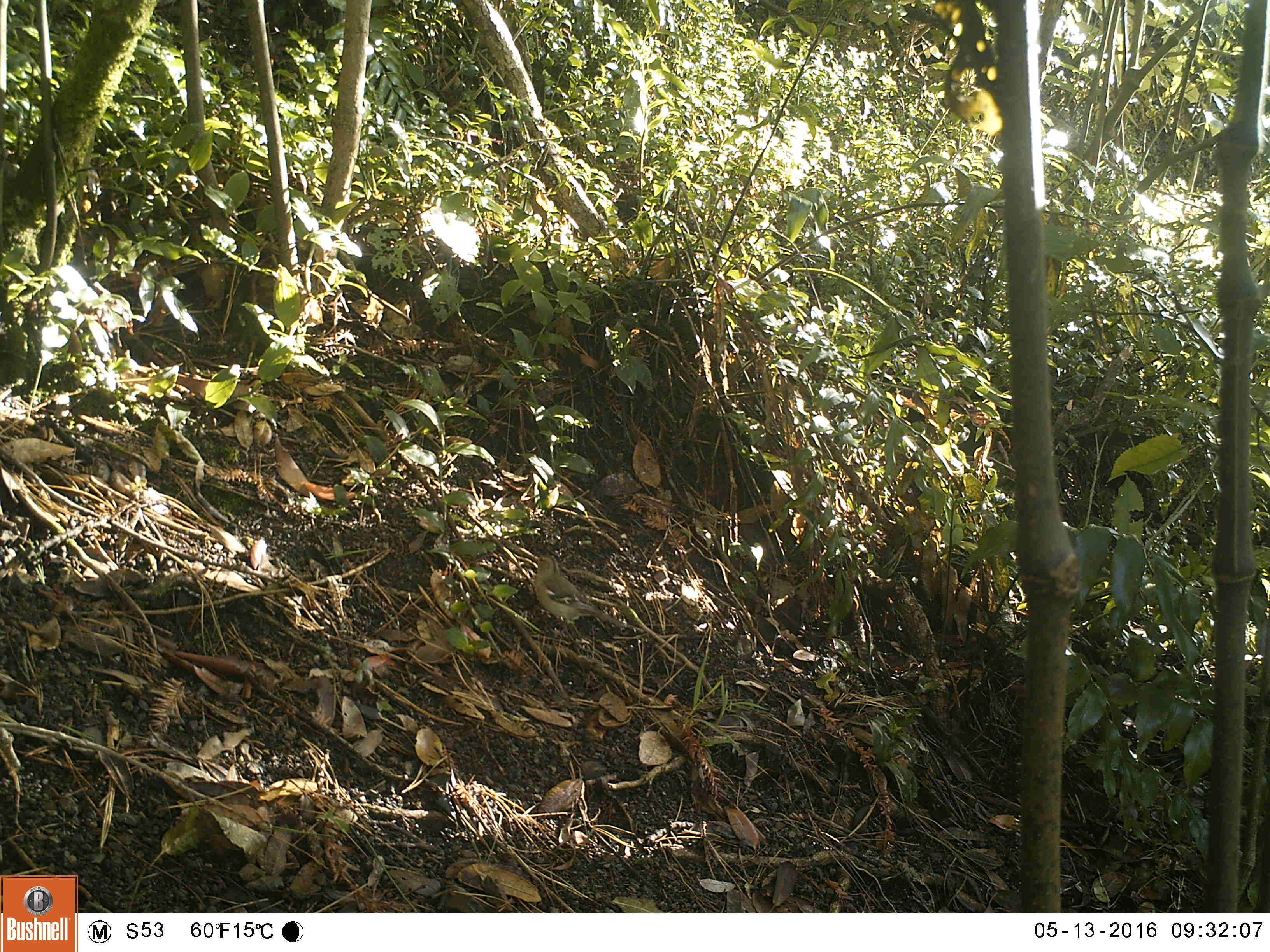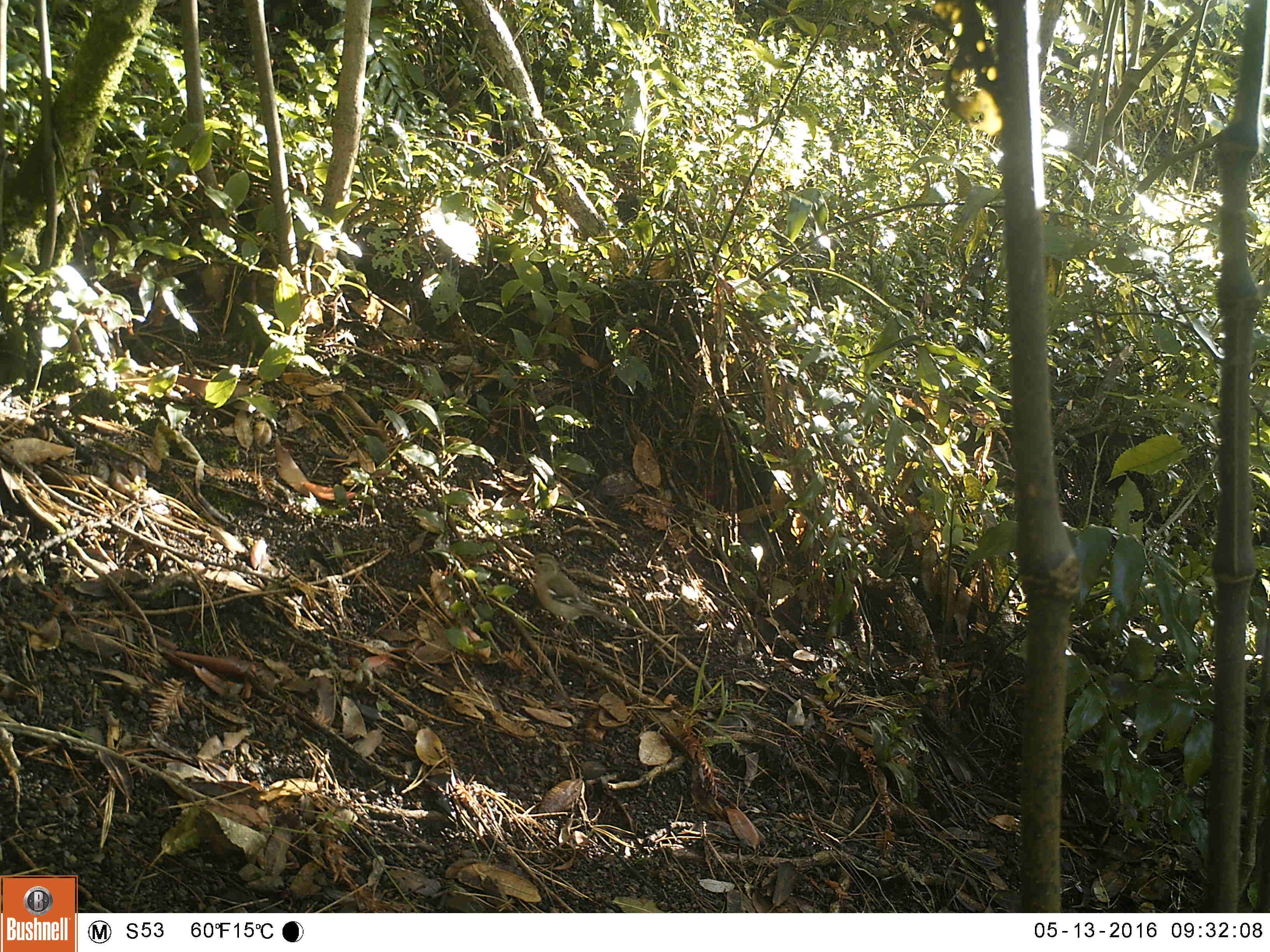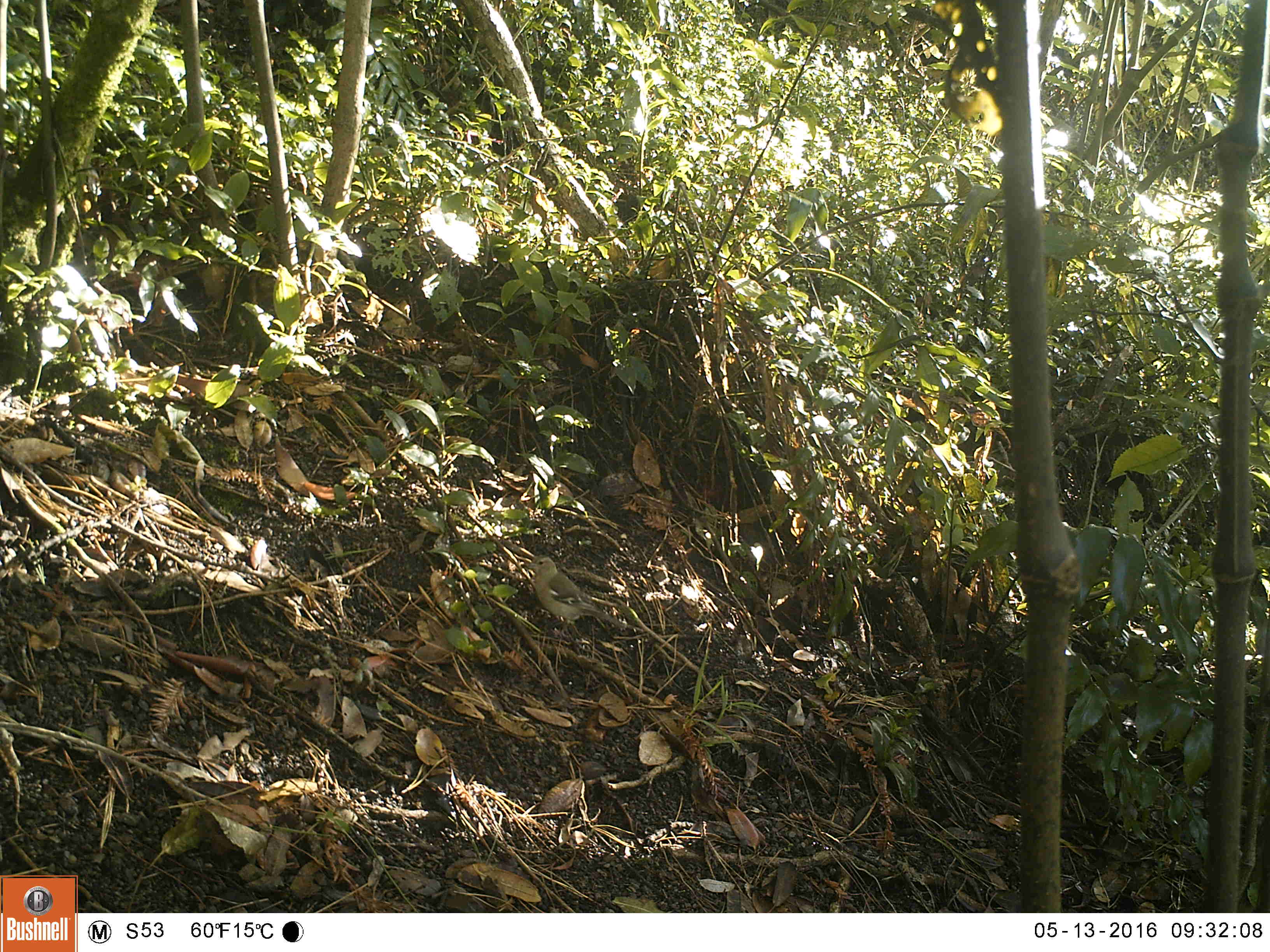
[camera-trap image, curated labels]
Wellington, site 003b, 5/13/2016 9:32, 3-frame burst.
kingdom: Animalia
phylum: Chordata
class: Aves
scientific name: Aves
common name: bird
Bird (Aves).